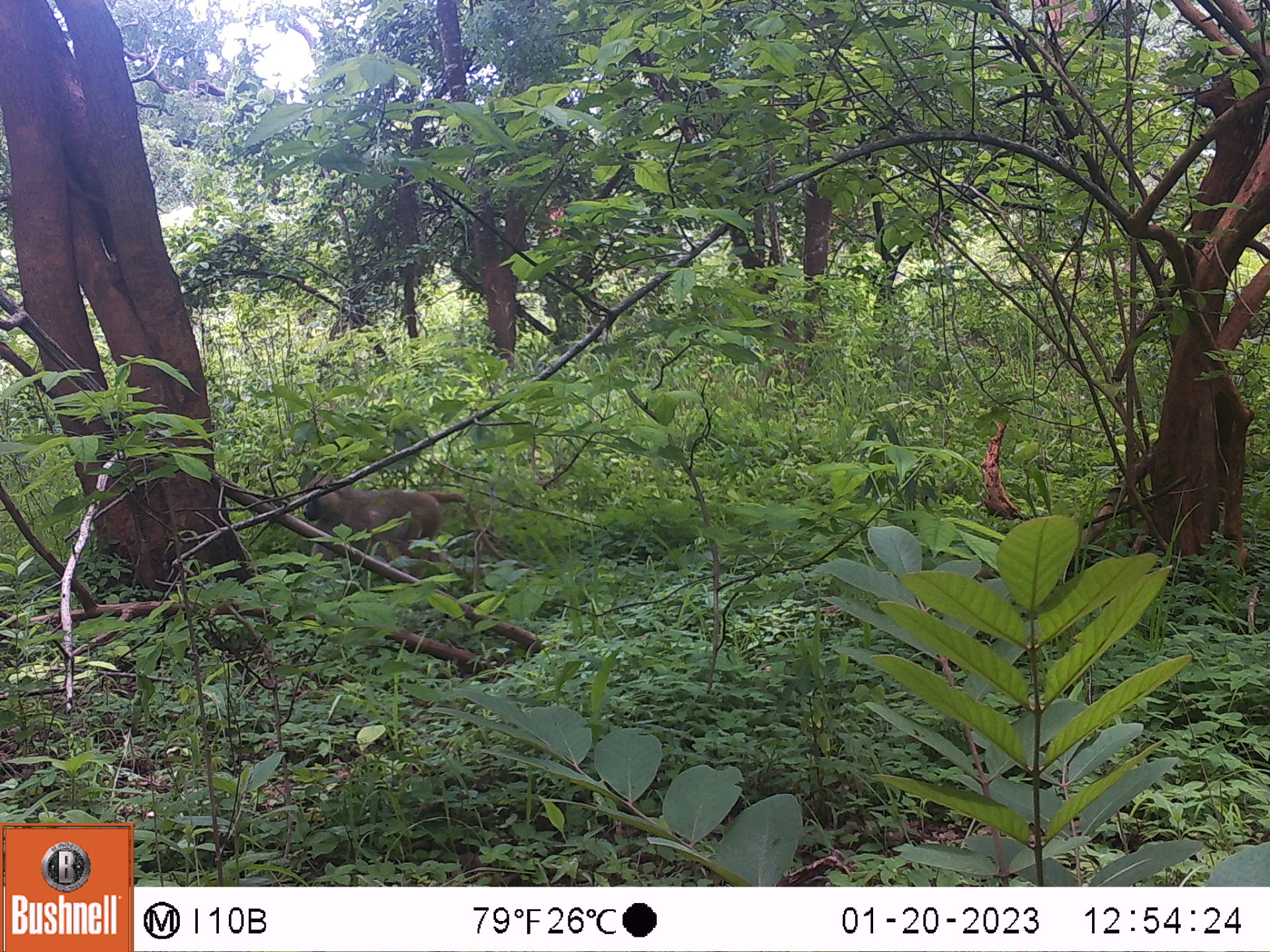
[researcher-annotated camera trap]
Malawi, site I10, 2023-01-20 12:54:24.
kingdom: Animalia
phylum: Chordata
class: Mammalia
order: Primates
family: Cercopithecidae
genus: Papio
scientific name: Papio cynocephalus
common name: yellow baboon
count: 1